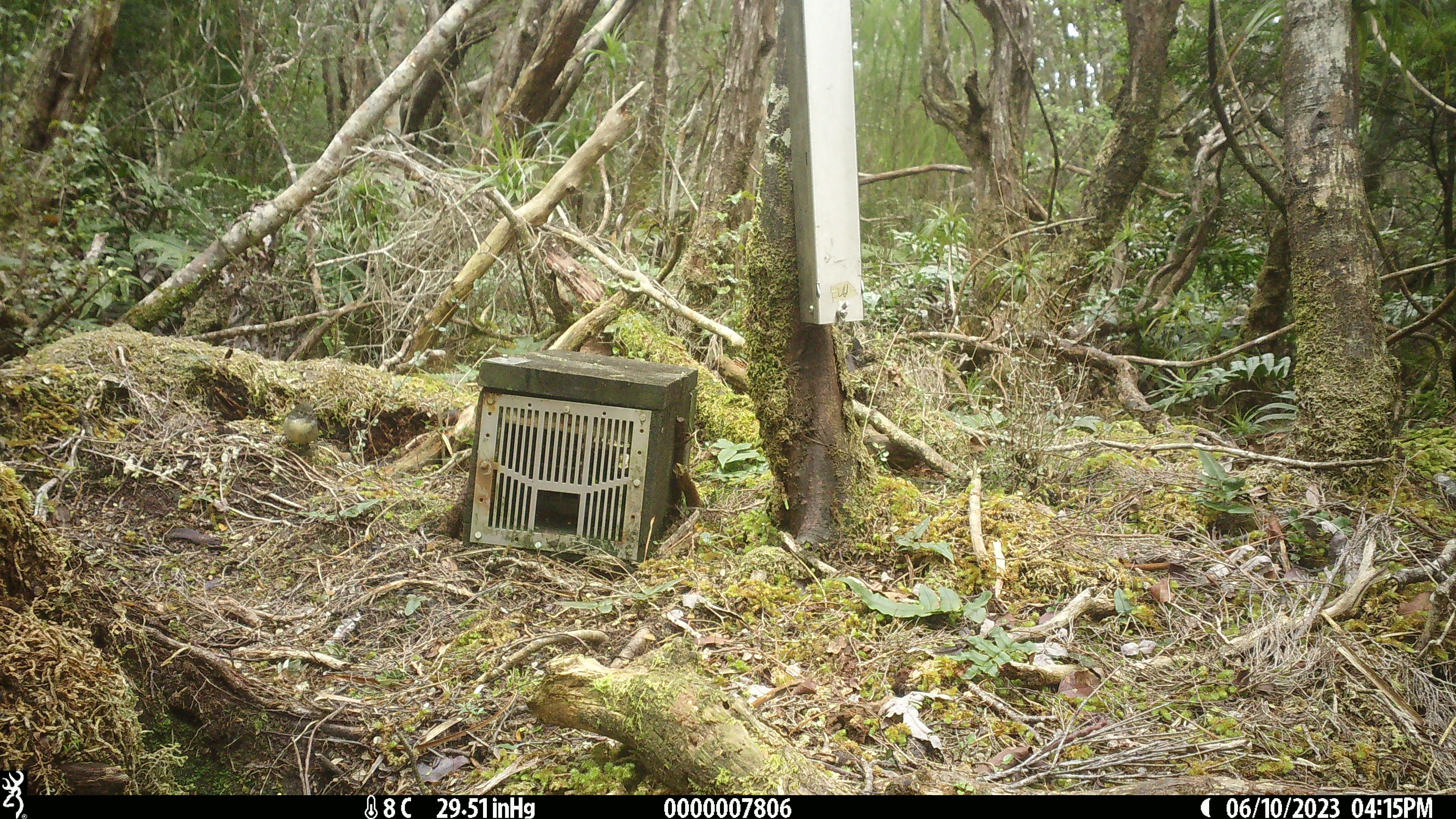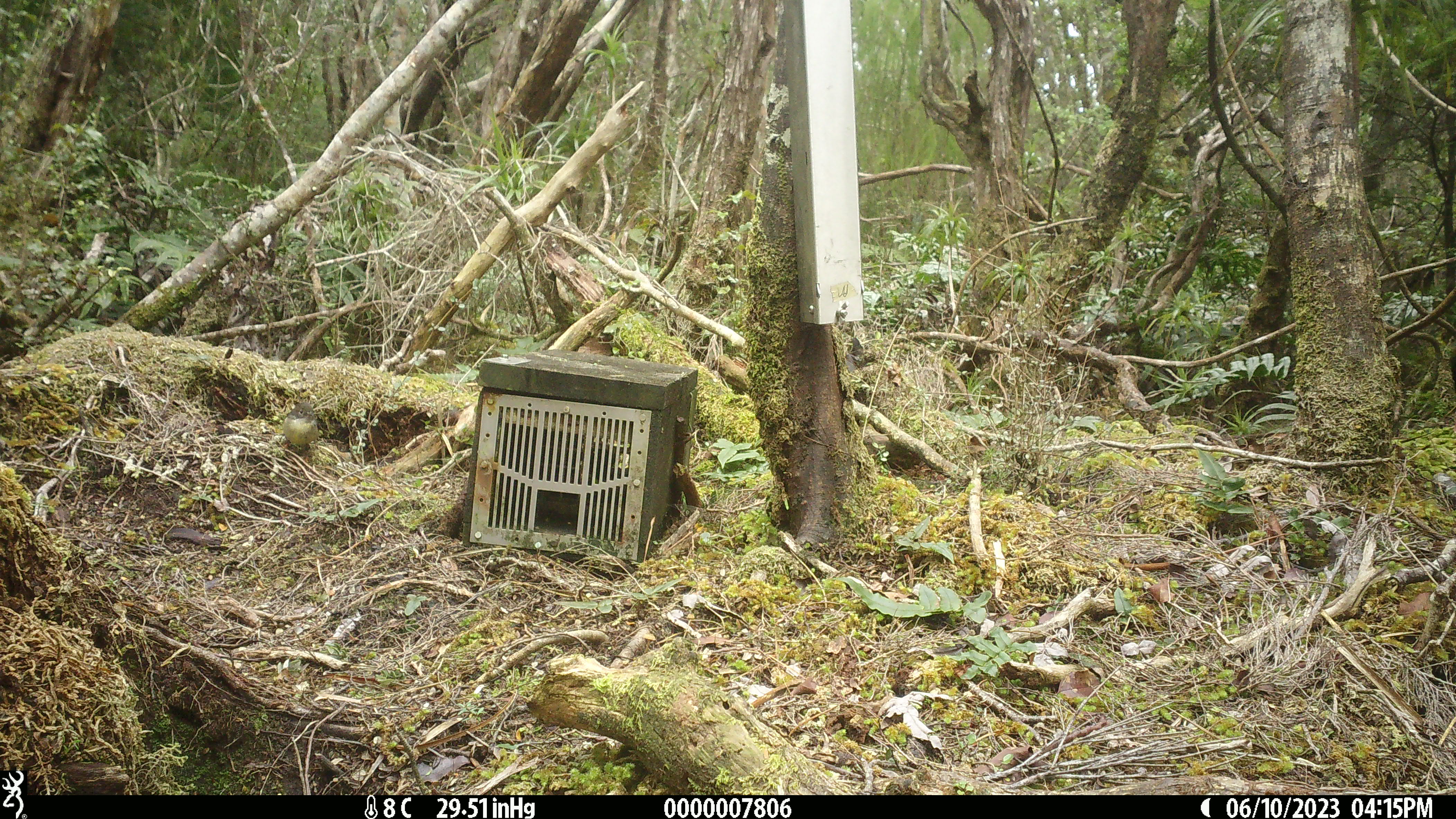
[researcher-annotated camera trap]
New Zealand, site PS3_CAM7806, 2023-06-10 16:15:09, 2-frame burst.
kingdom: Animalia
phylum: Chordata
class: Aves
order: Passeriformes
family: Petroicidae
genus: Petroica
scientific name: Petroica macrocephala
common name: tomtit